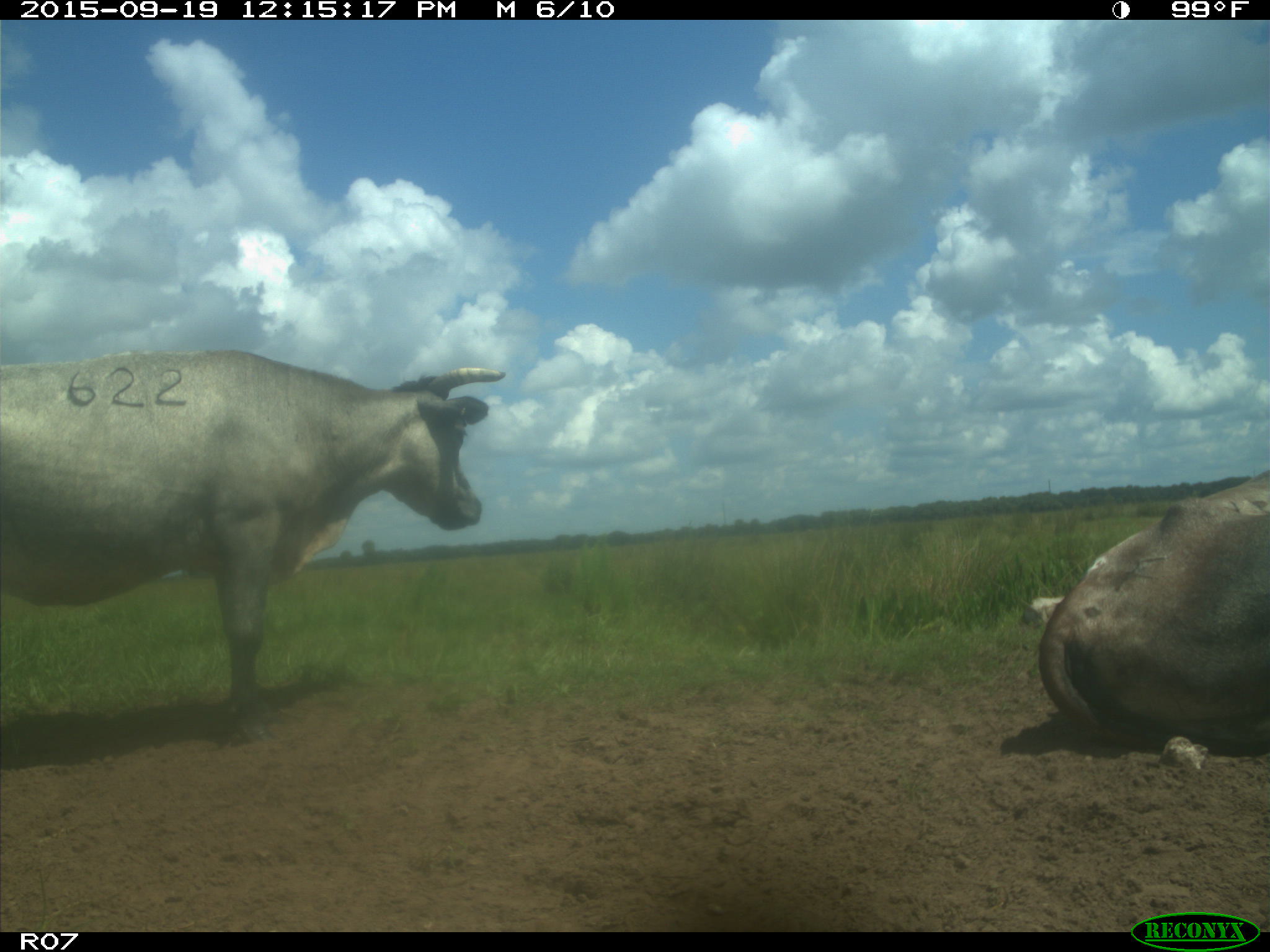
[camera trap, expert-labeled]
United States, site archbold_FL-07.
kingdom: Animalia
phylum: Chordata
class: Mammalia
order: Artiodactyla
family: Bovidae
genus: Bos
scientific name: Bos taurus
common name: domestic cow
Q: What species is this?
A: Bos taurus (domestic cow).